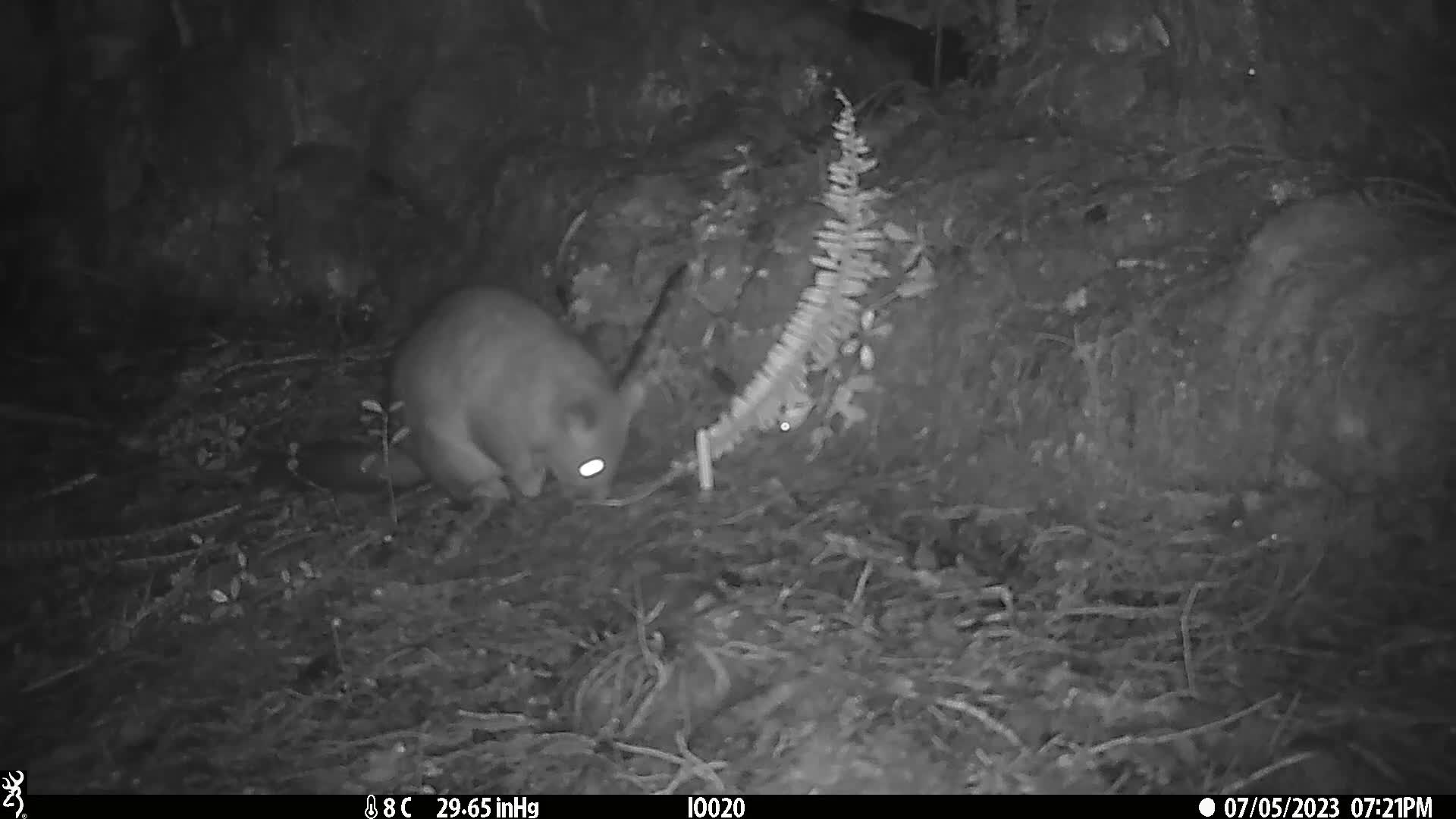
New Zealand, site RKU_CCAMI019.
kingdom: Animalia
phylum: Chordata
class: Mammalia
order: Diprotodontia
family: Phalangeridae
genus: Trichosurus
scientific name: Trichosurus vulpecula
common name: common brushtail possum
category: possum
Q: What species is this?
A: Possum (common brushtail possum) (Trichosurus vulpecula).